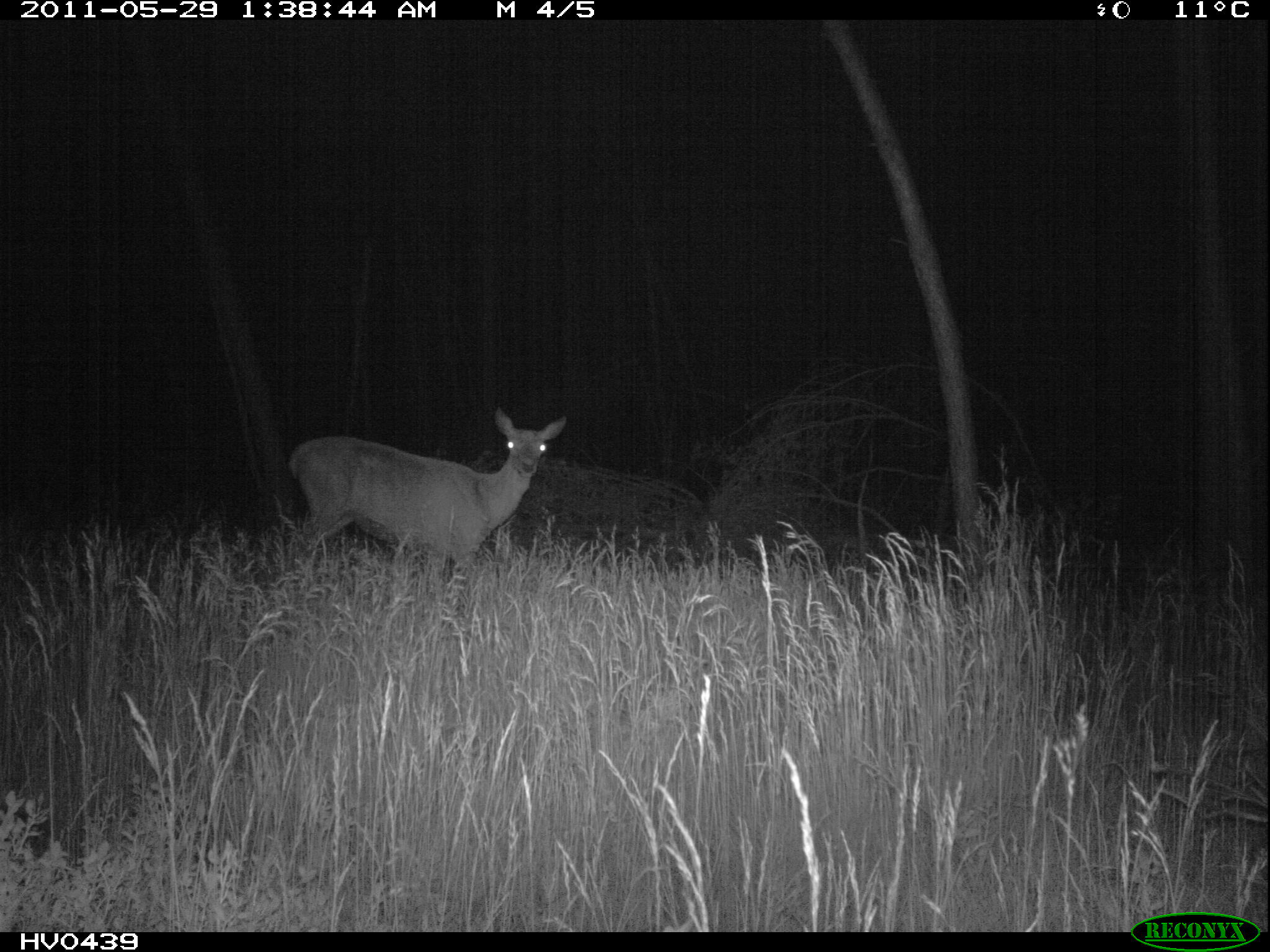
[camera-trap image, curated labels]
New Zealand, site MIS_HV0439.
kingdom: Animalia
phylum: Chordata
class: Mammalia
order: Artiodactyla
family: Cervidae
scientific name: Cervidae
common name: deer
Deer (Cervidae).